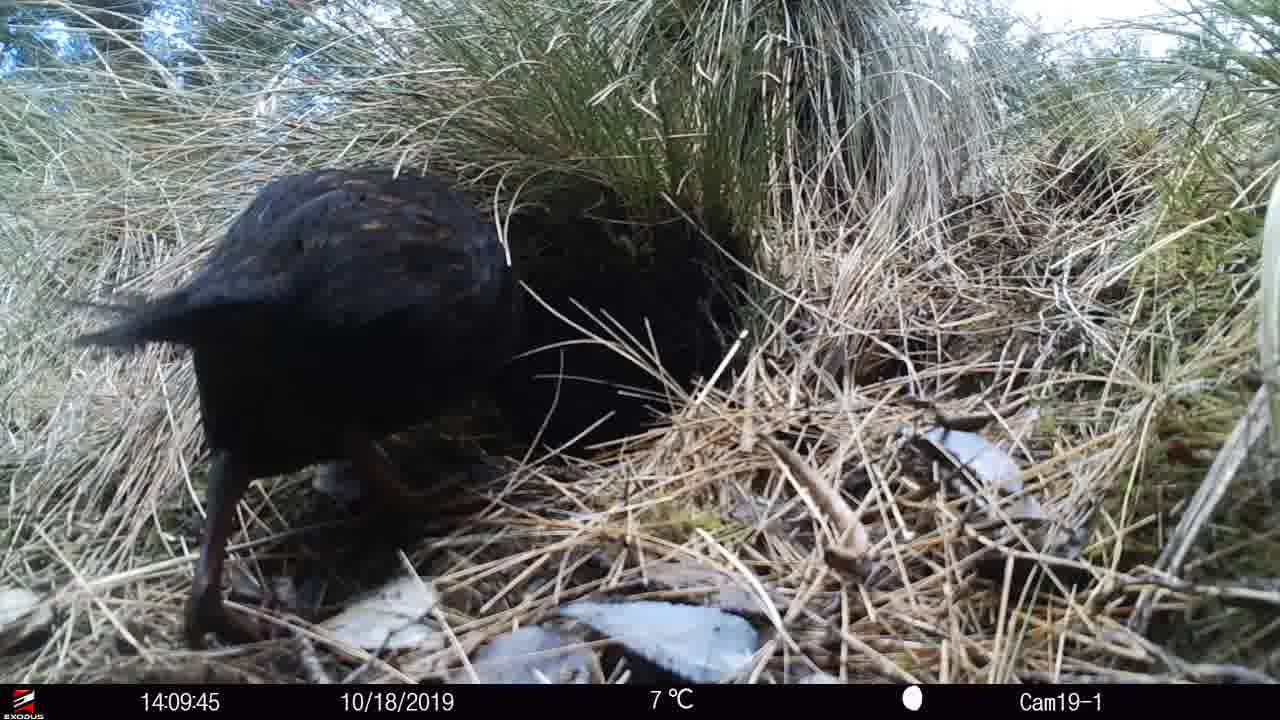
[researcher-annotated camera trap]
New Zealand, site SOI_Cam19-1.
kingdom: Animalia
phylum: Chordata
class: Aves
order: Gruiformes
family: Rallidae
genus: Gallirallus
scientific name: Gallirallus australis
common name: weka